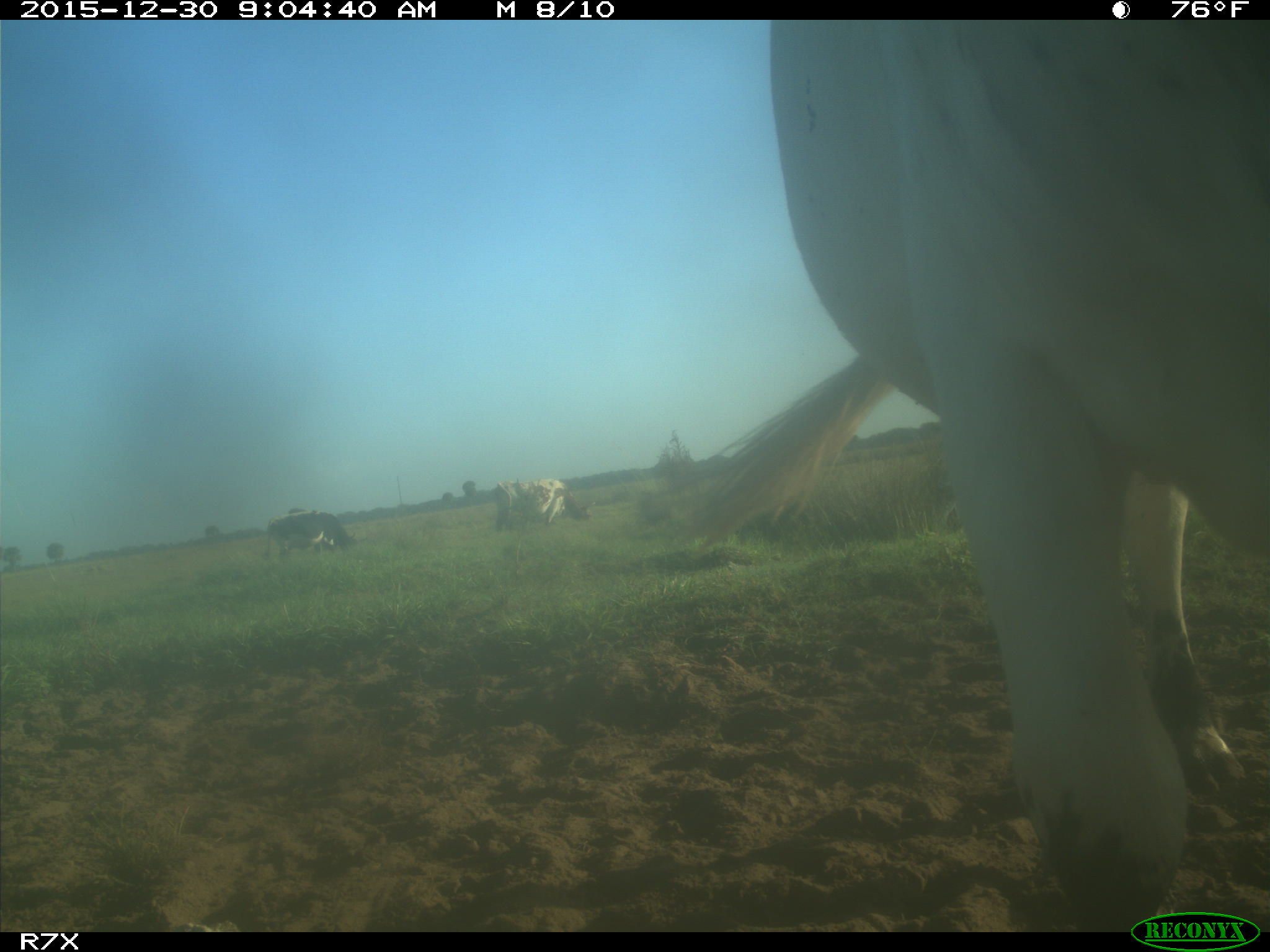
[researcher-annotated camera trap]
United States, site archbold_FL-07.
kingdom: Animalia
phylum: Chordata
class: Mammalia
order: Artiodactyla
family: Bovidae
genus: Bos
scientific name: Bos taurus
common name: domestic cow